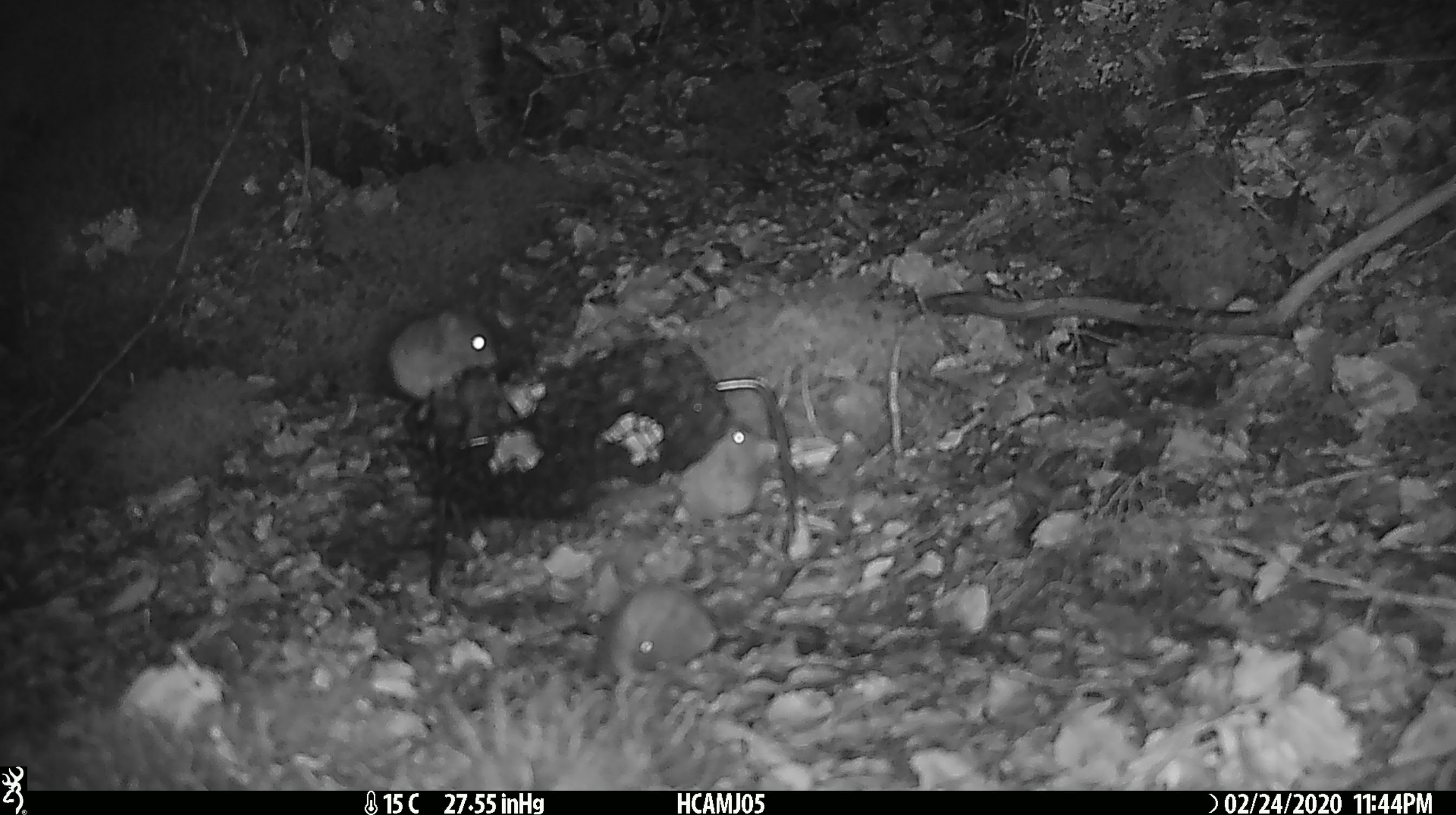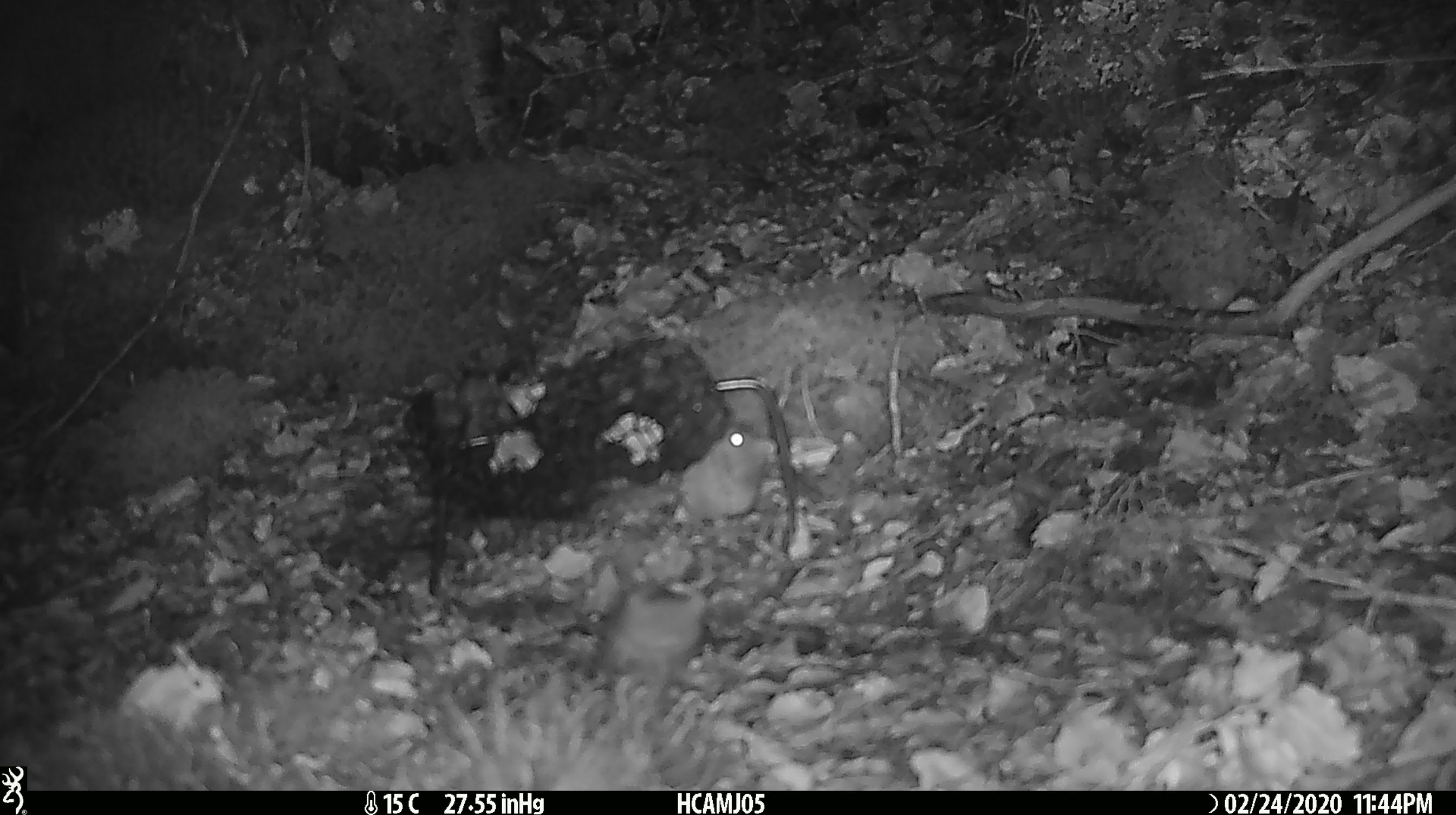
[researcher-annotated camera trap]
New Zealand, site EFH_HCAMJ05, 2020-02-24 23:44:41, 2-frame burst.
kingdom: Animalia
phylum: Chordata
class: Mammalia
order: Rodentia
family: Muridae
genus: Mus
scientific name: Mus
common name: mouse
Mouse (Mus).